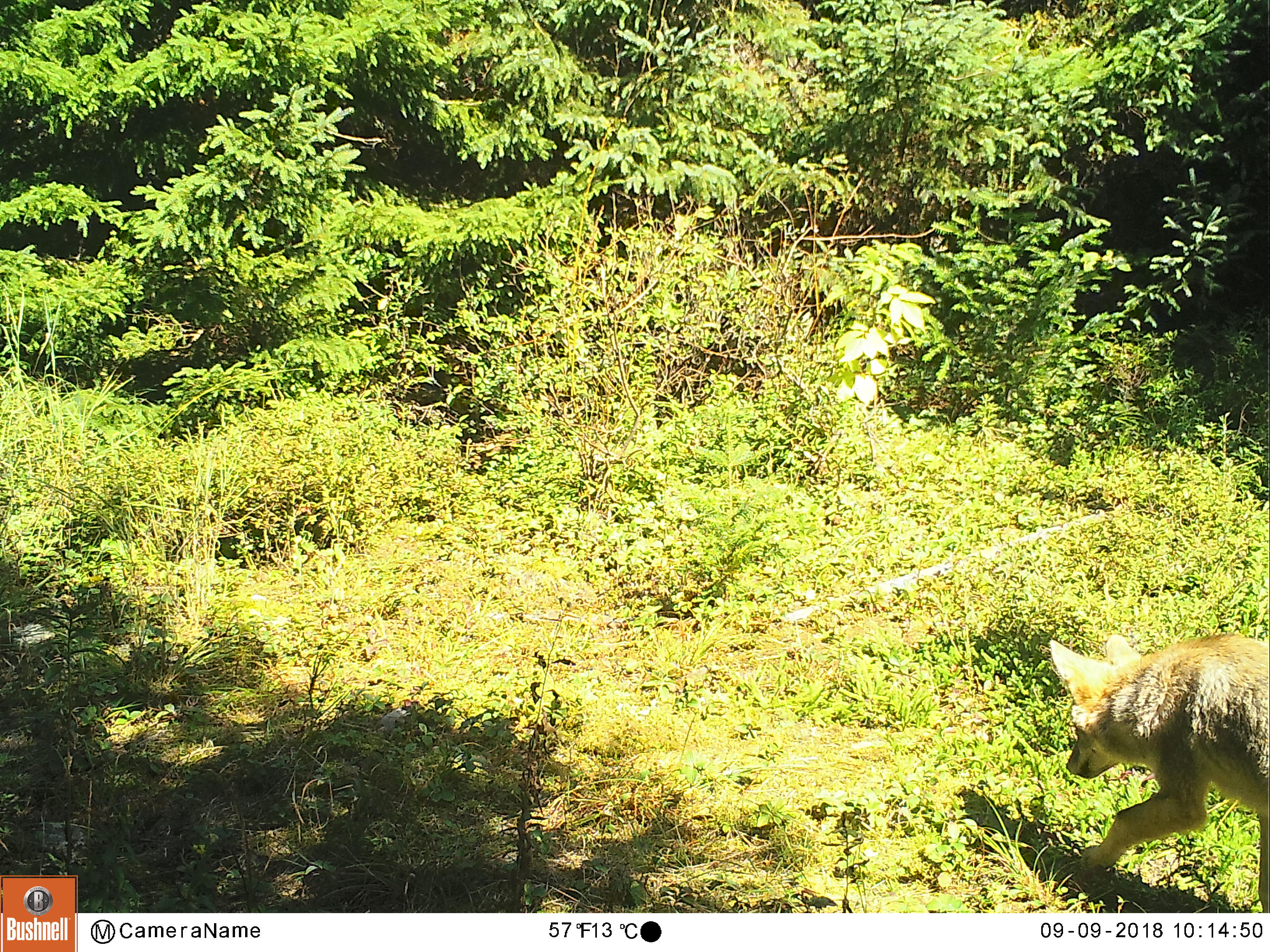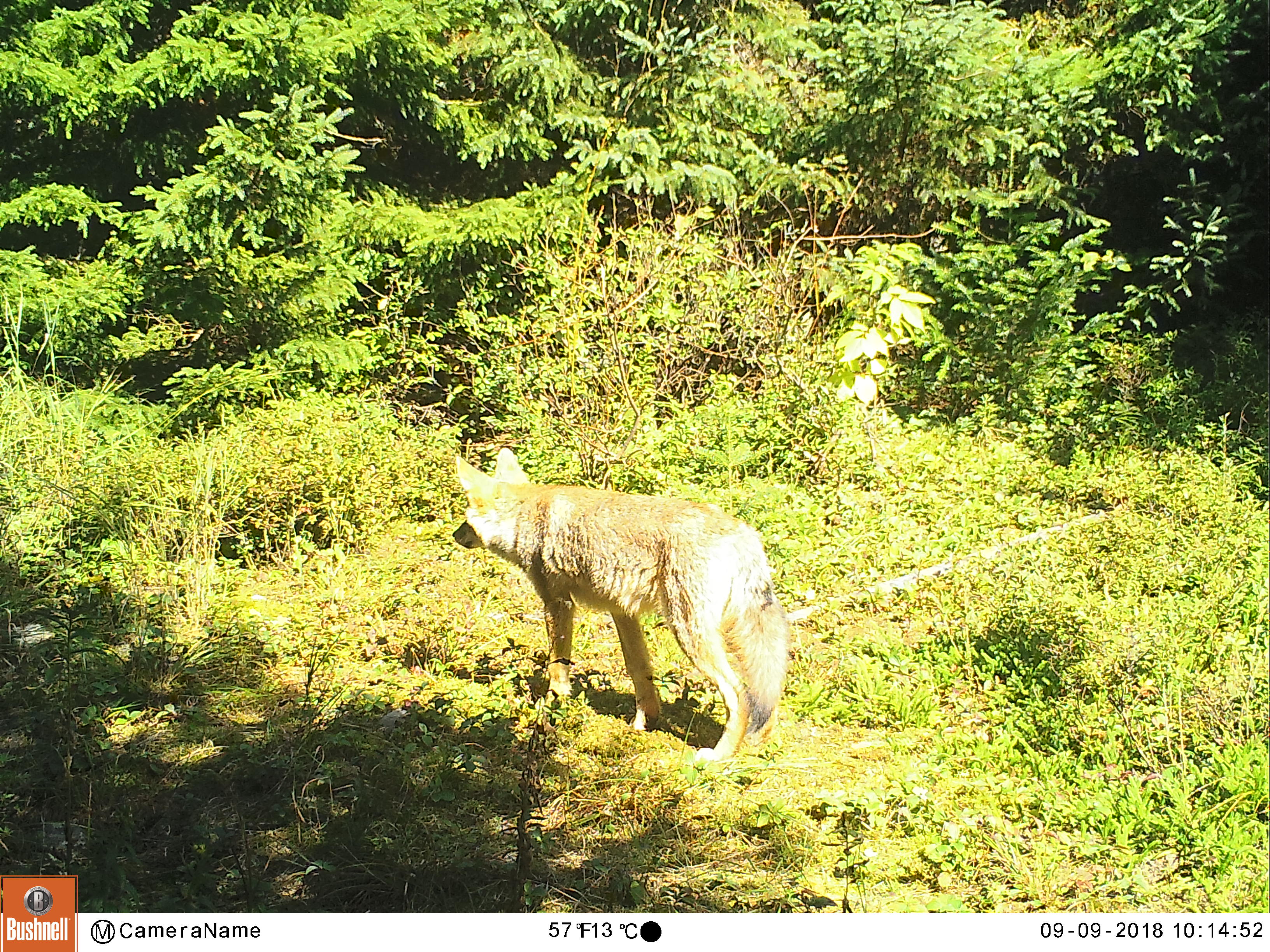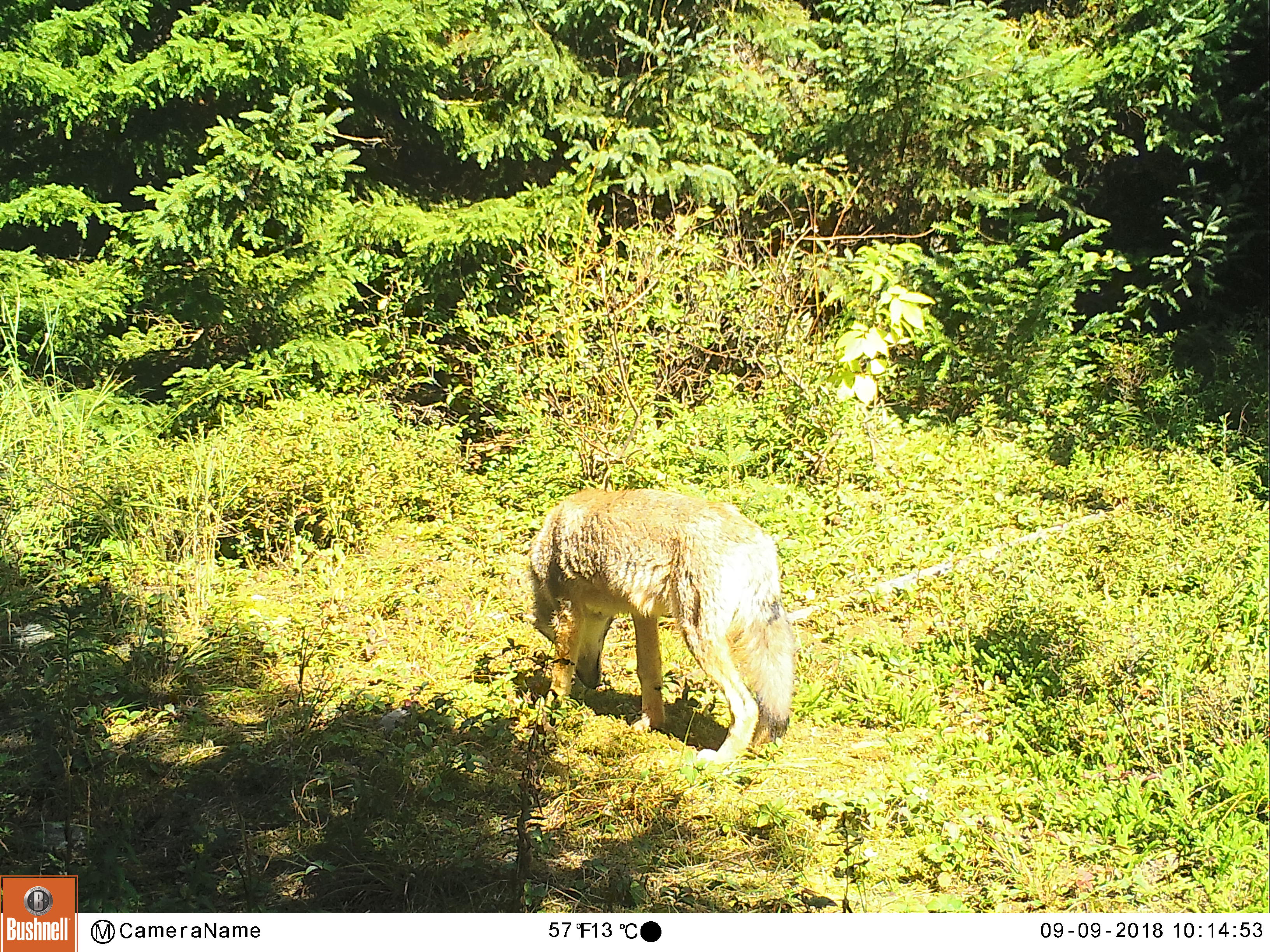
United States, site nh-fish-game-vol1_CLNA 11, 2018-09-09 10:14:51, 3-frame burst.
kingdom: Animalia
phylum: Chordata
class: Mammalia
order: Carnivora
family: Canidae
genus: Canis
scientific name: Canis latrans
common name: coyote